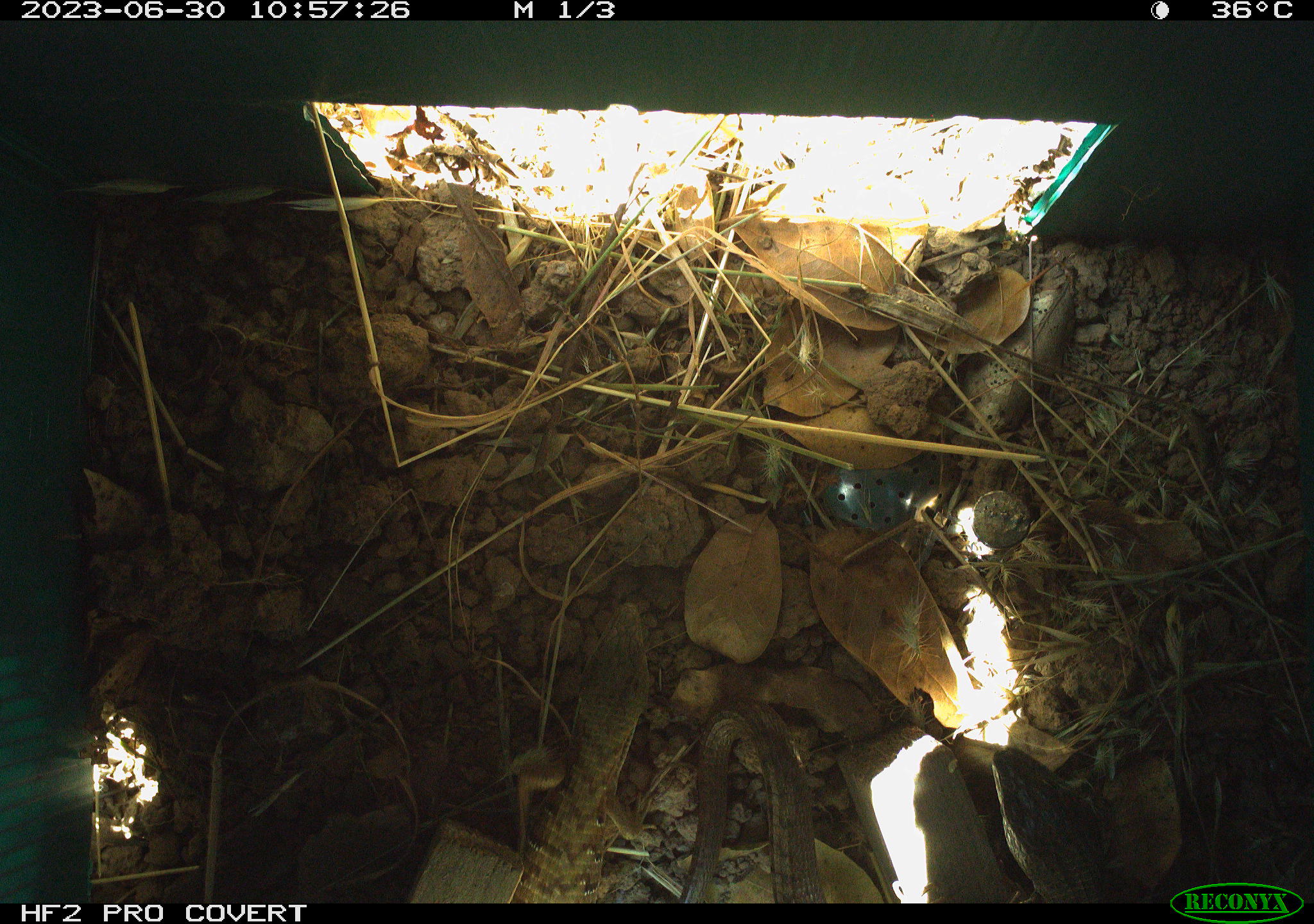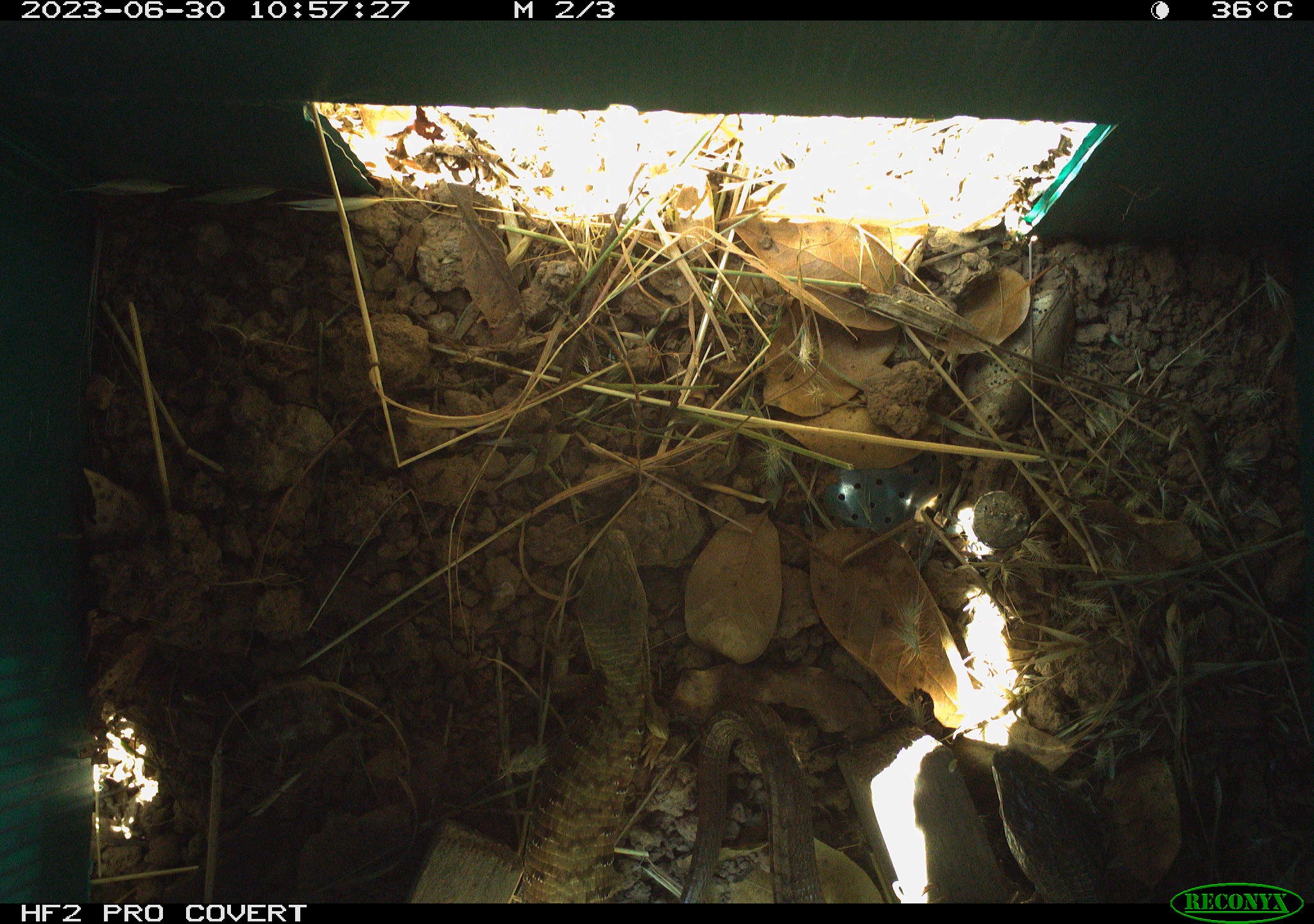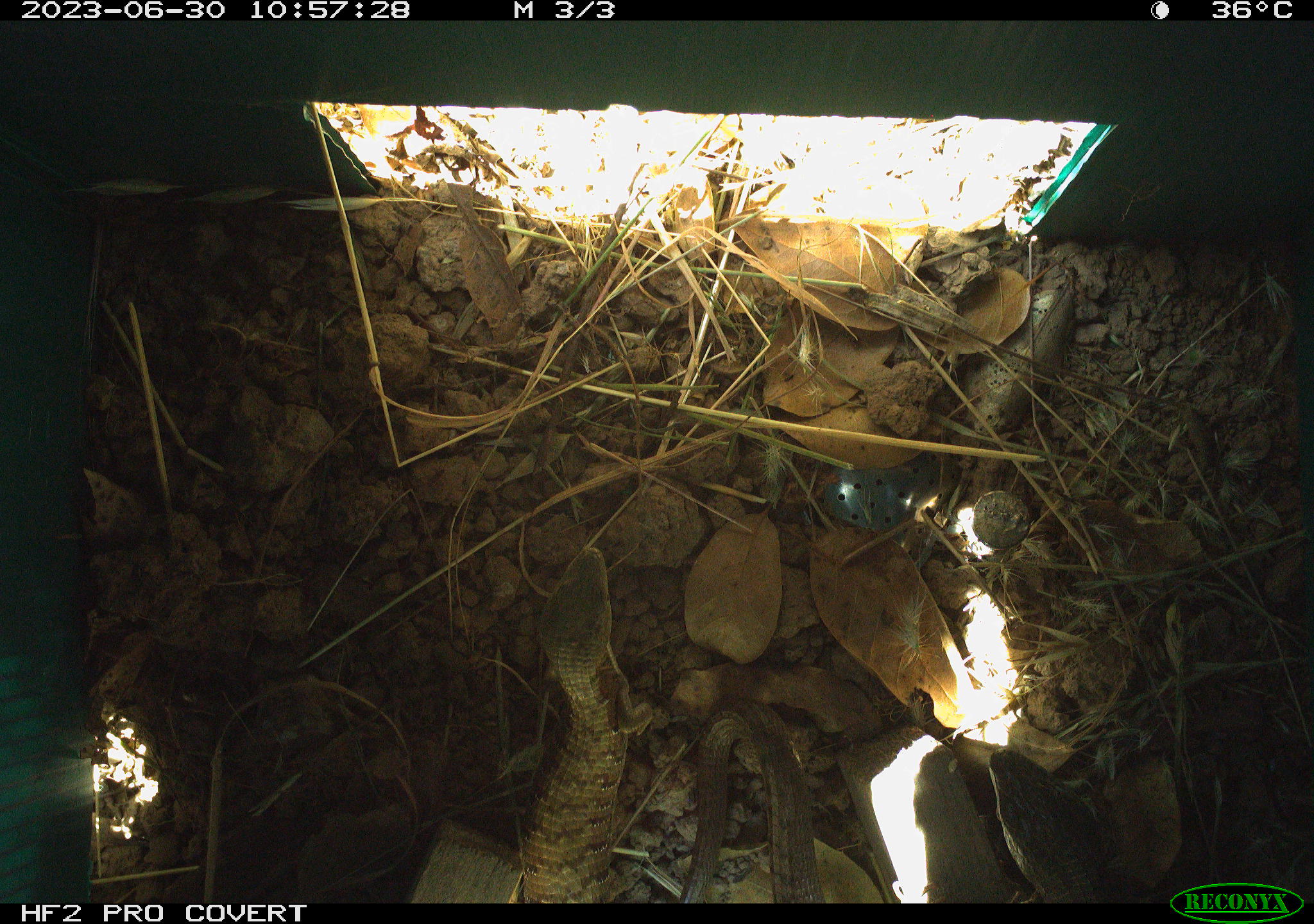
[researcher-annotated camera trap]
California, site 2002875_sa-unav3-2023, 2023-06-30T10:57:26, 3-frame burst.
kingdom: Animalia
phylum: Chordata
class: Reptilia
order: Squamata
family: Anguidae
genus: Elgaria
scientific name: Elgaria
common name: alligator lizards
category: elgaria species